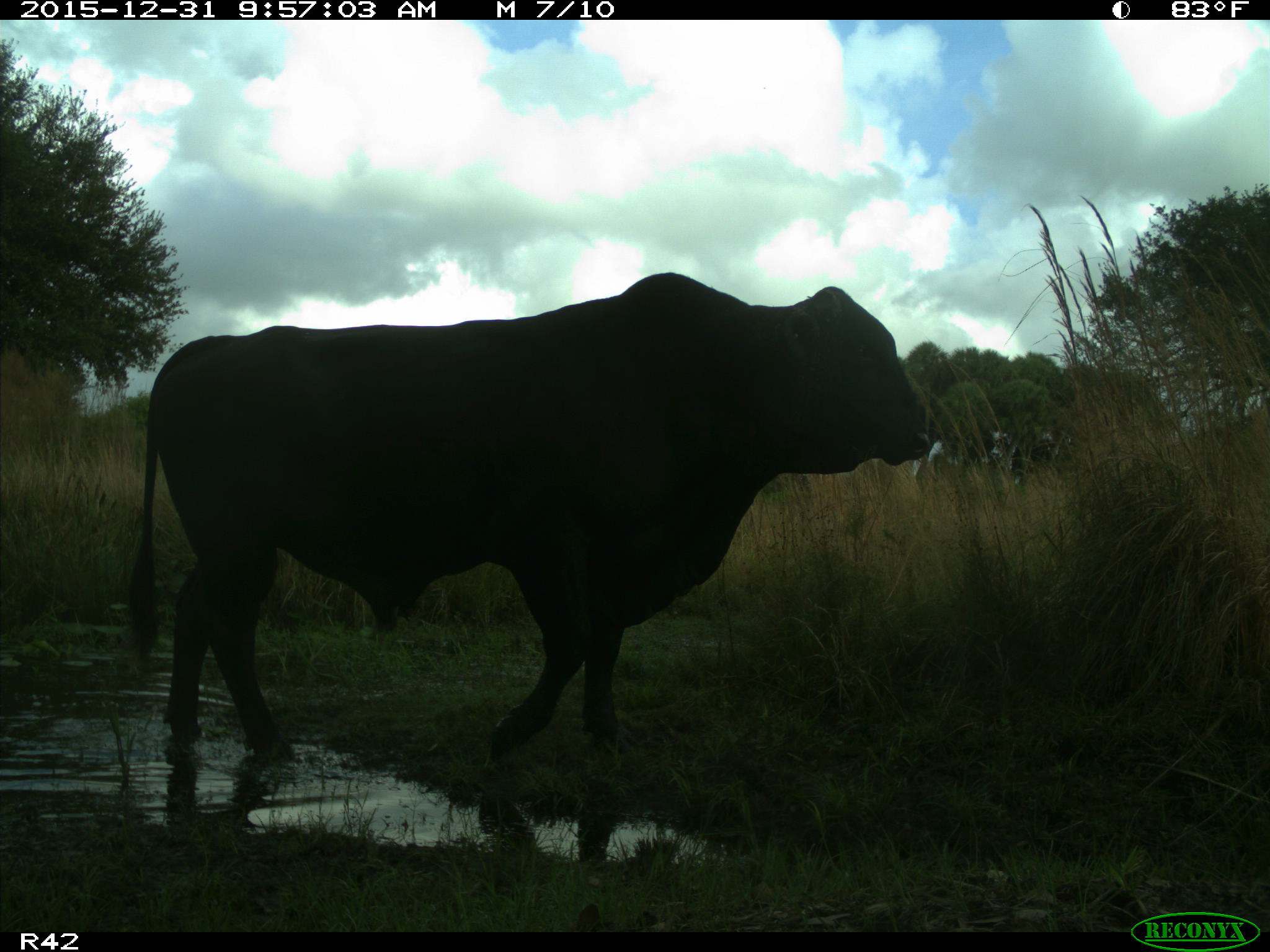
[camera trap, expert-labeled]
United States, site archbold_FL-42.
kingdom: Animalia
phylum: Chordata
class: Mammalia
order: Artiodactyla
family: Bovidae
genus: Bos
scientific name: Bos taurus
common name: domestic cow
Bos taurus (domestic cow).